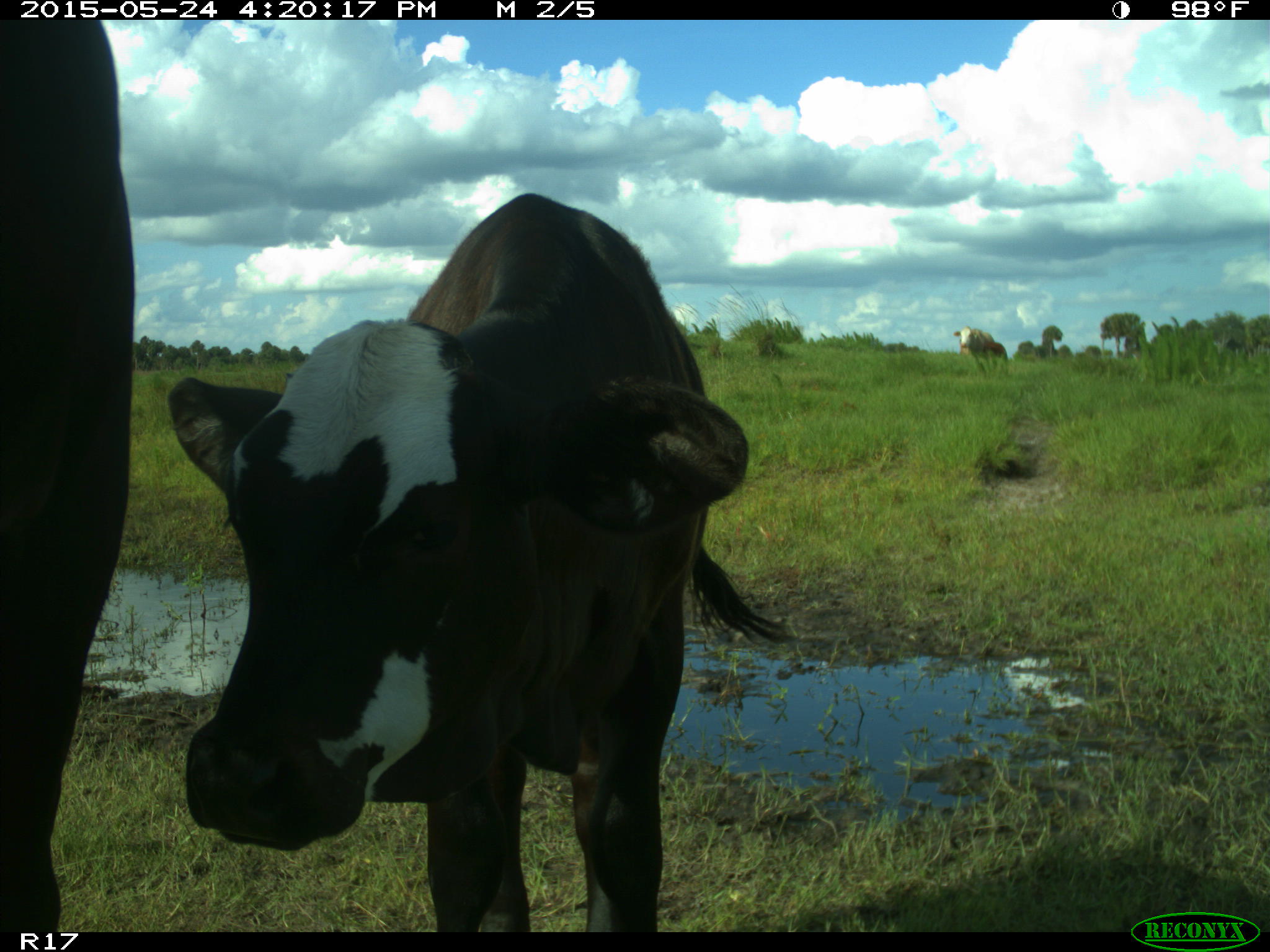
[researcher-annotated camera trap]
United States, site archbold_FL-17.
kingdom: Animalia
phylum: Chordata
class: Mammalia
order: Artiodactyla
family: Bovidae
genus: Bos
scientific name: Bos taurus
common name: domestic cow